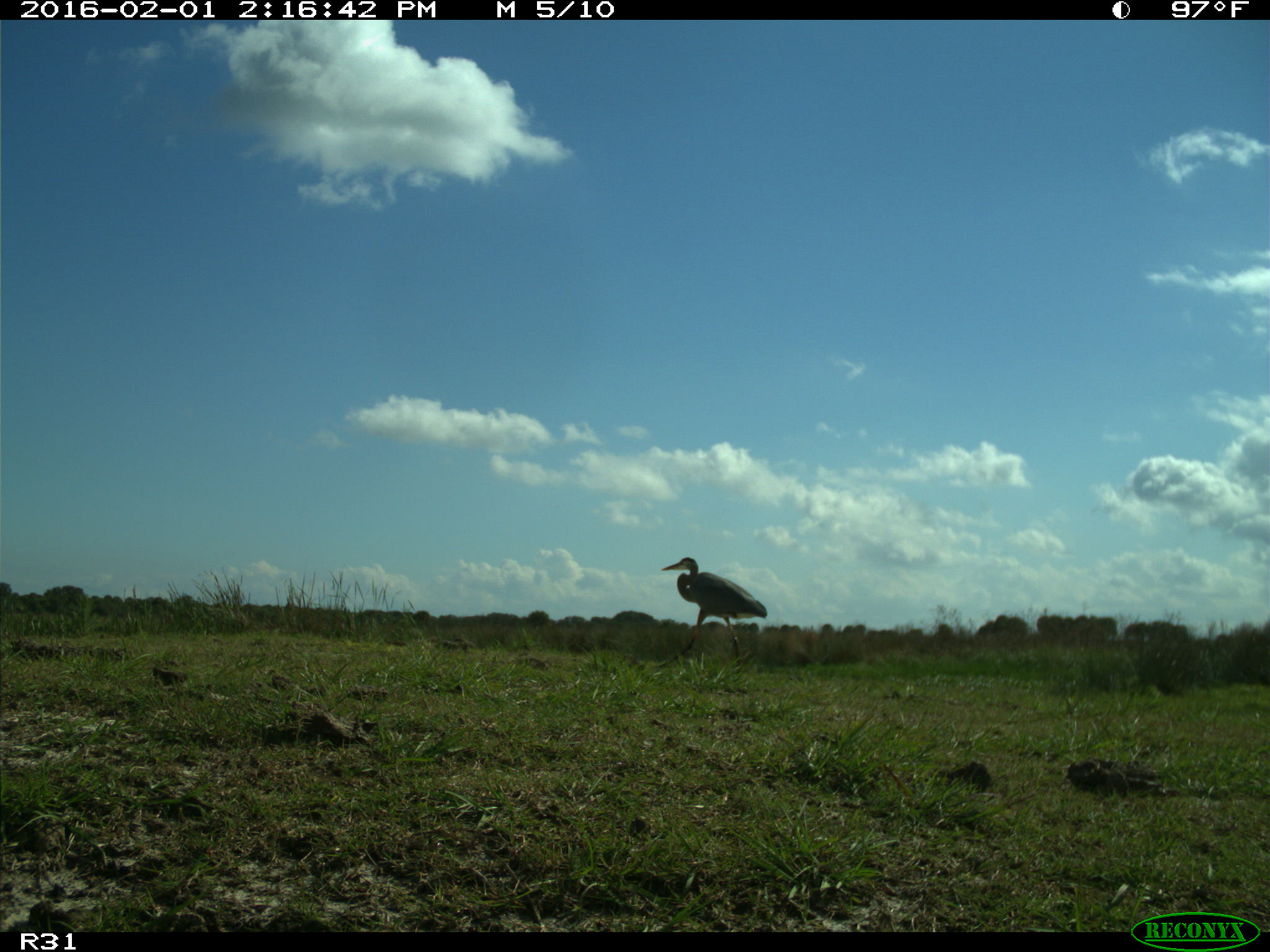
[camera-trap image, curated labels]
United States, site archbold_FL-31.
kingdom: Animalia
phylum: Chordata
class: Aves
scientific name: Aves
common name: birds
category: unidentified bird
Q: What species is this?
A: Unidentified bird (birds) (Aves).